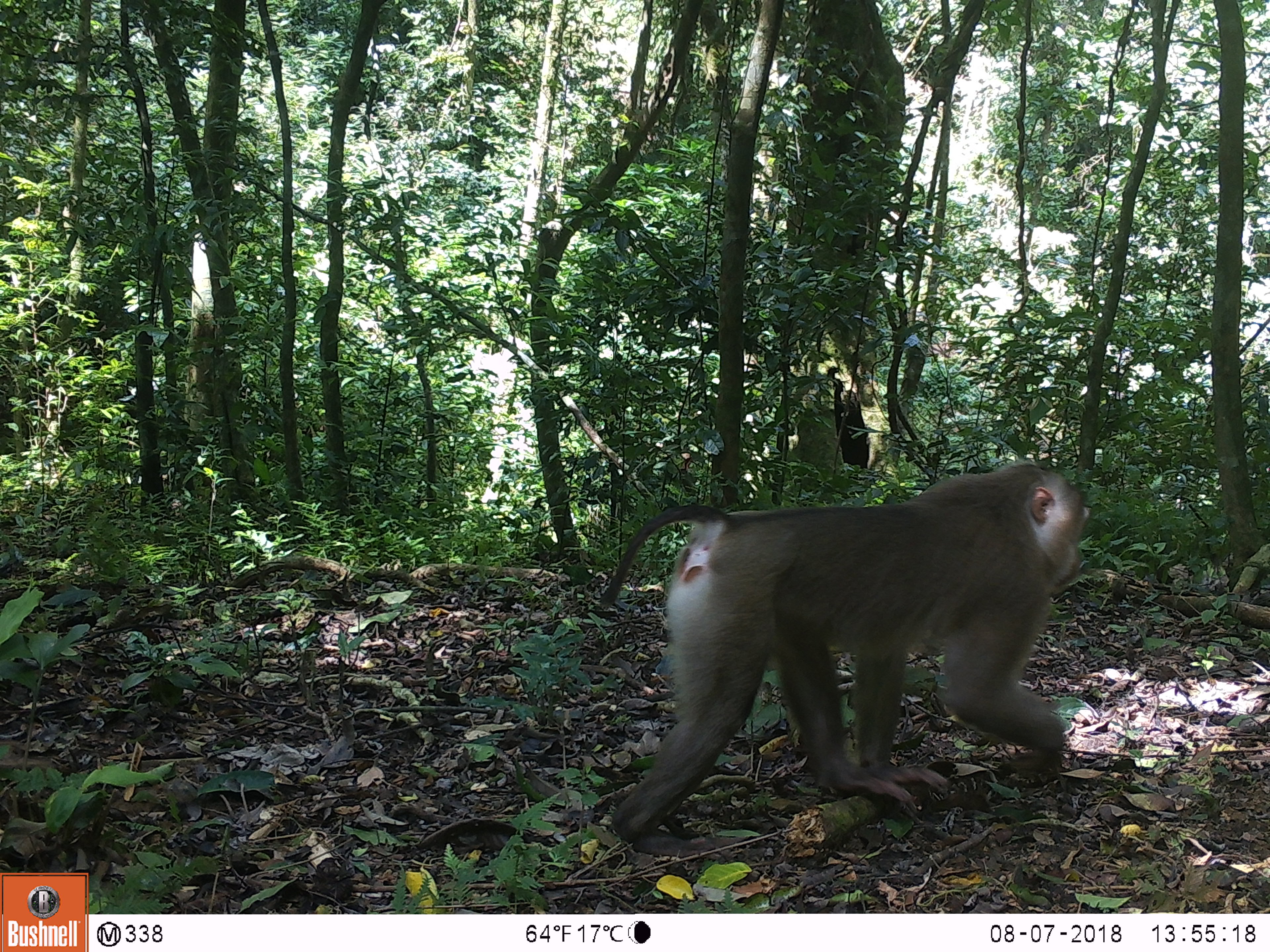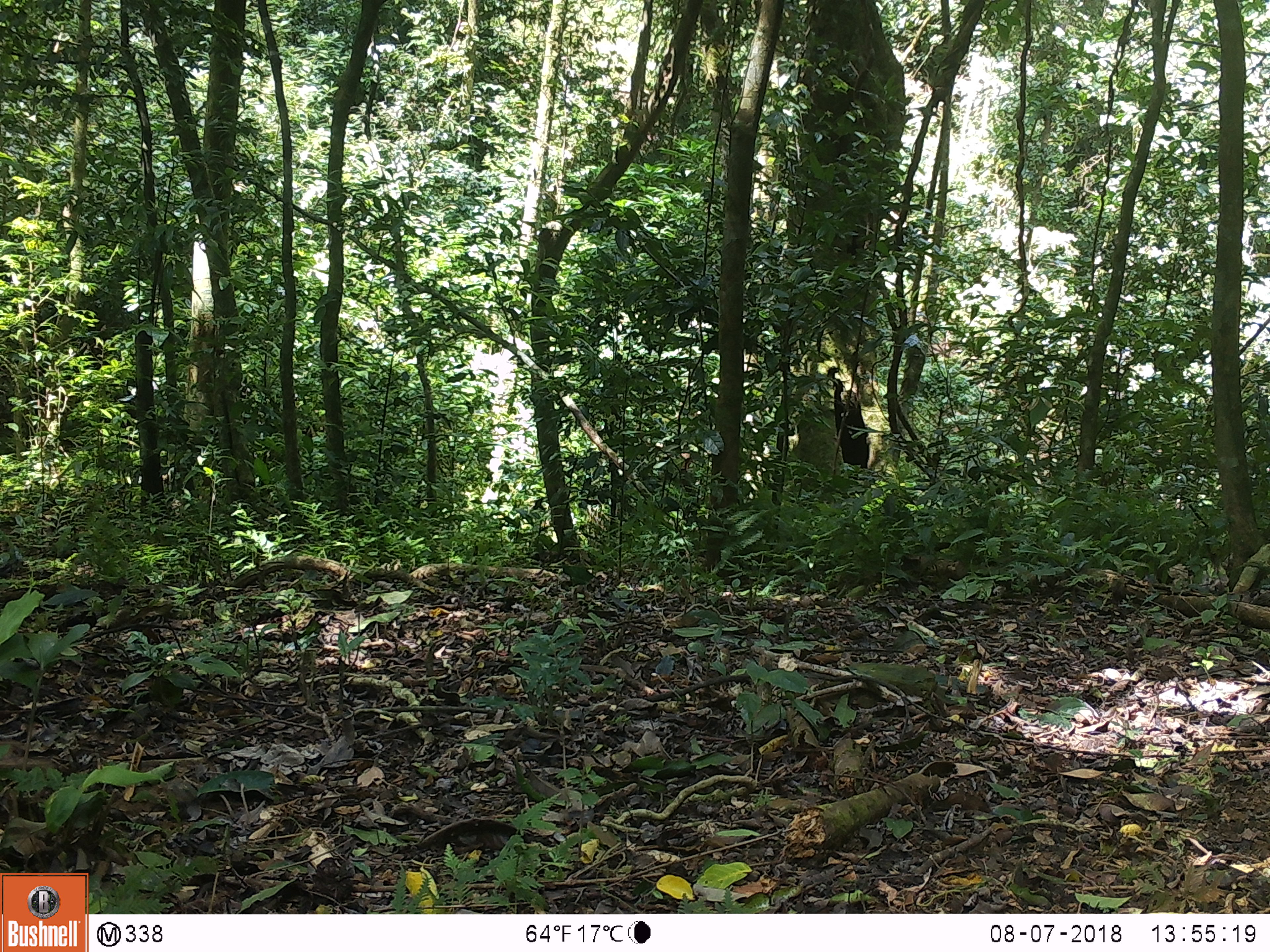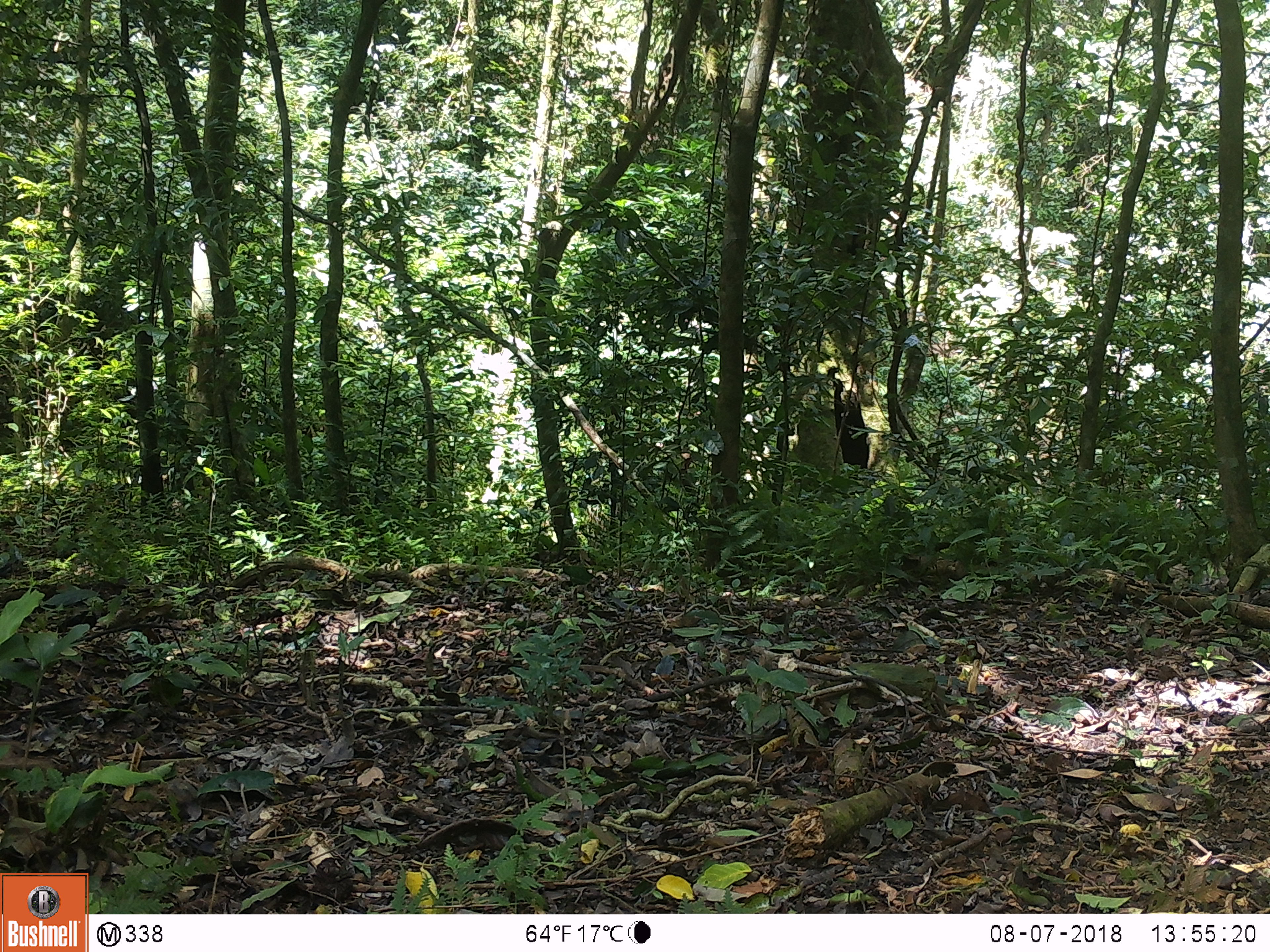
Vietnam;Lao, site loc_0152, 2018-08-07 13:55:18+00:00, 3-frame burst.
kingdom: Animalia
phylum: Chordata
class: Mammalia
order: Primates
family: Cercopithecidae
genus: Macaca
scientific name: Macaca nemestrina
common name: pig-tailed macaque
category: pig tailed macaque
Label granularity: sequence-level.